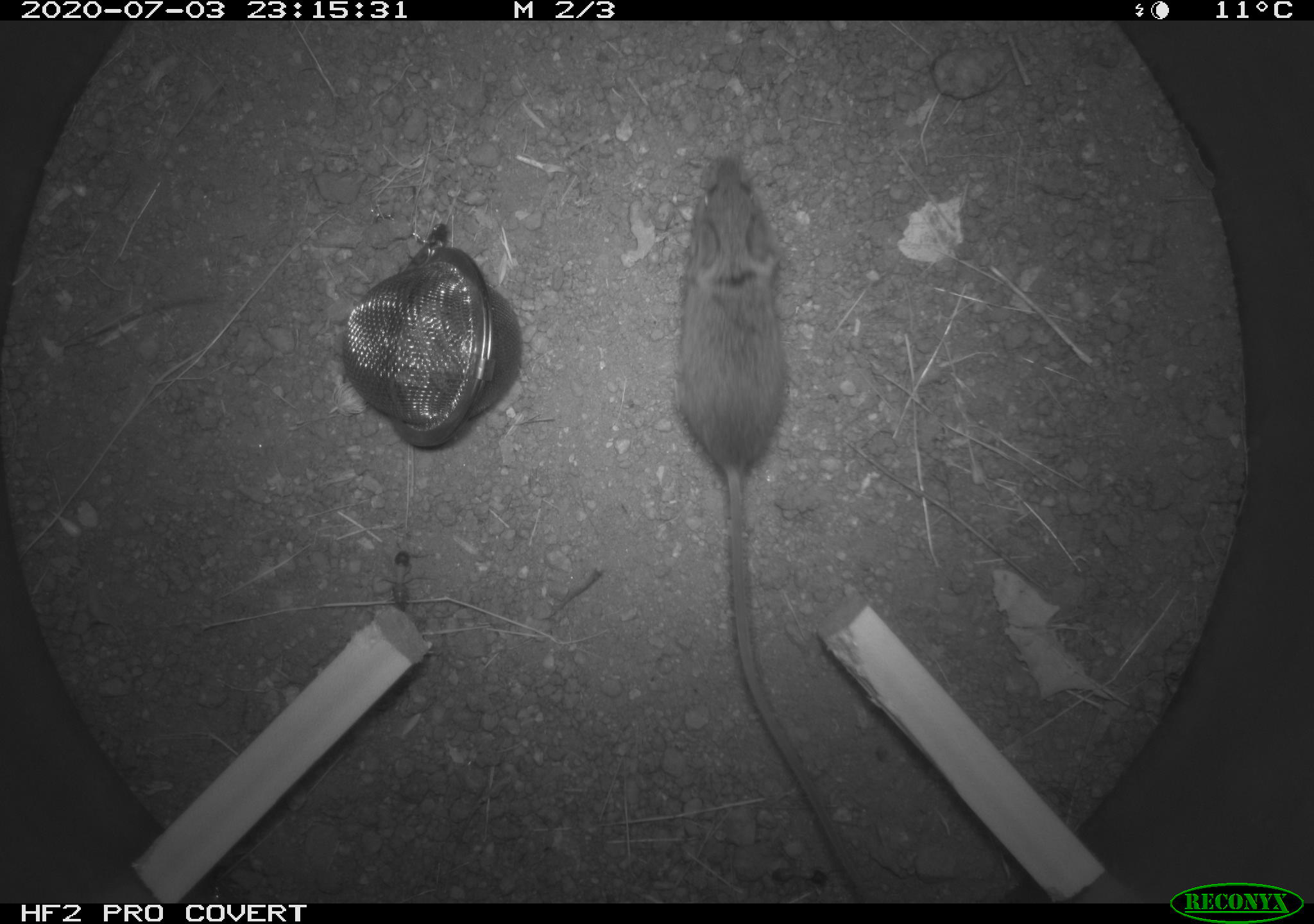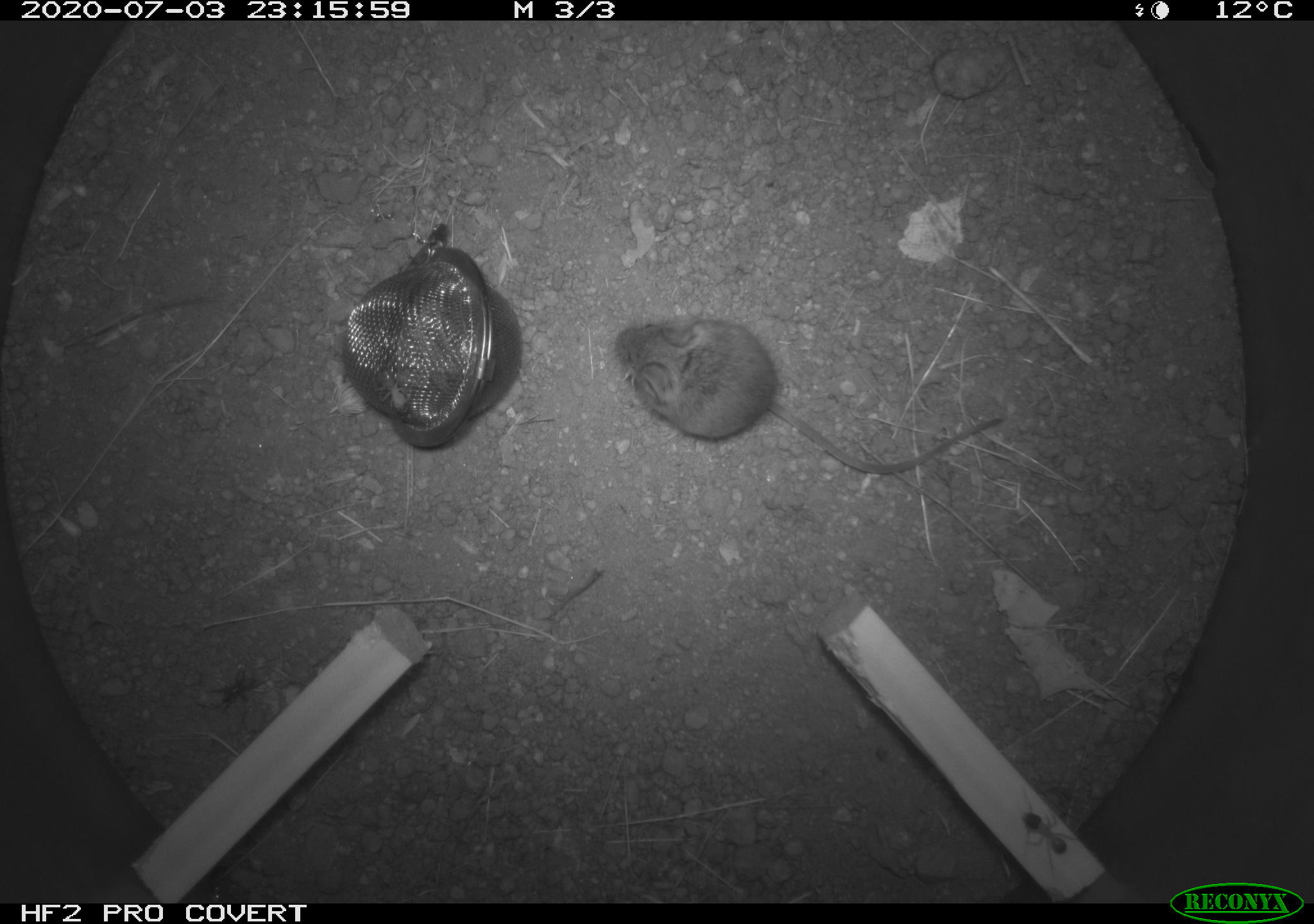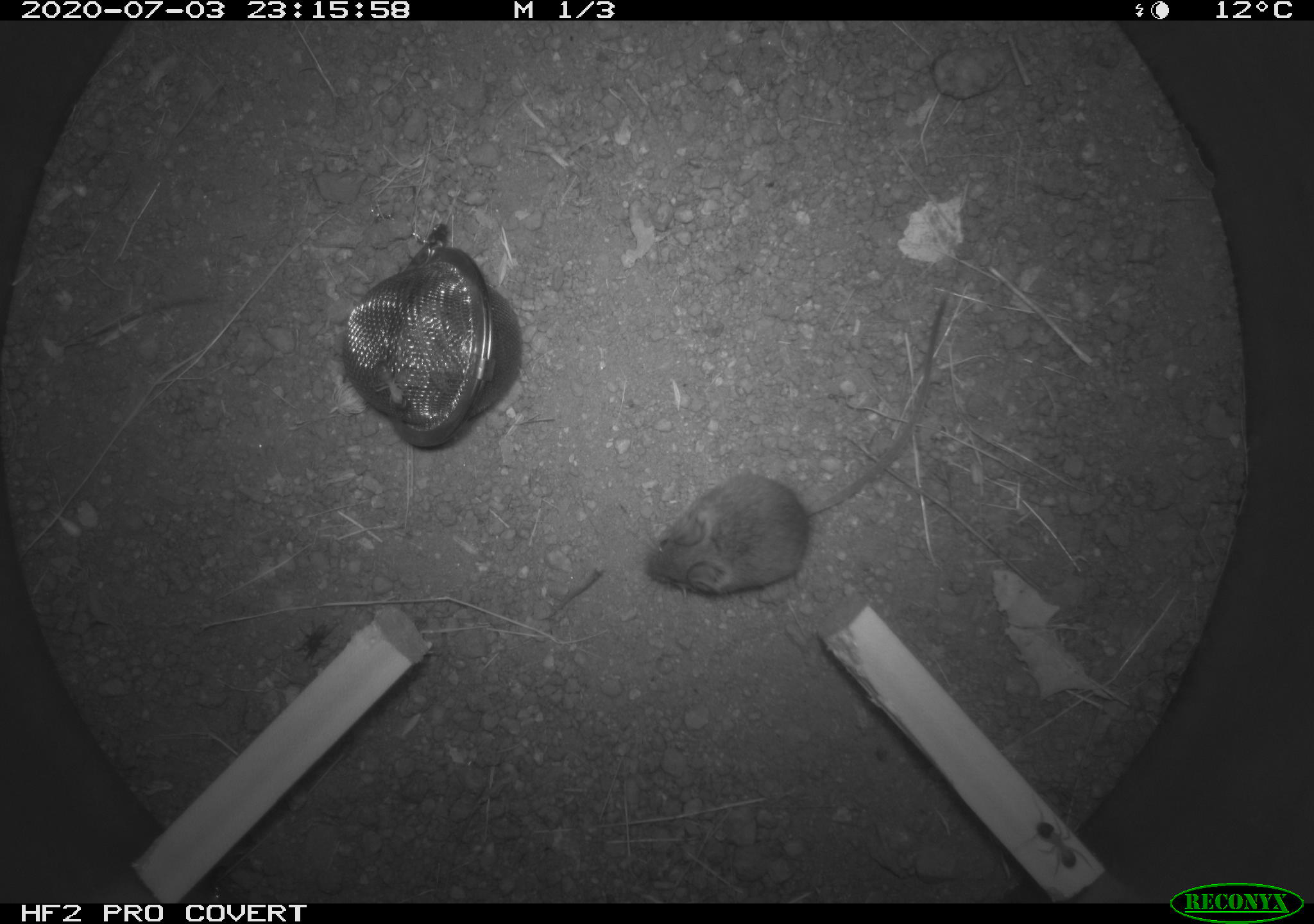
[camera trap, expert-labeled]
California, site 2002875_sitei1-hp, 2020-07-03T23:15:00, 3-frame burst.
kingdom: Animalia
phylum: Chordata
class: Mammalia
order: Rodentia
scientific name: Rodentia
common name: rodent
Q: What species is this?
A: Rodent (Rodentia).